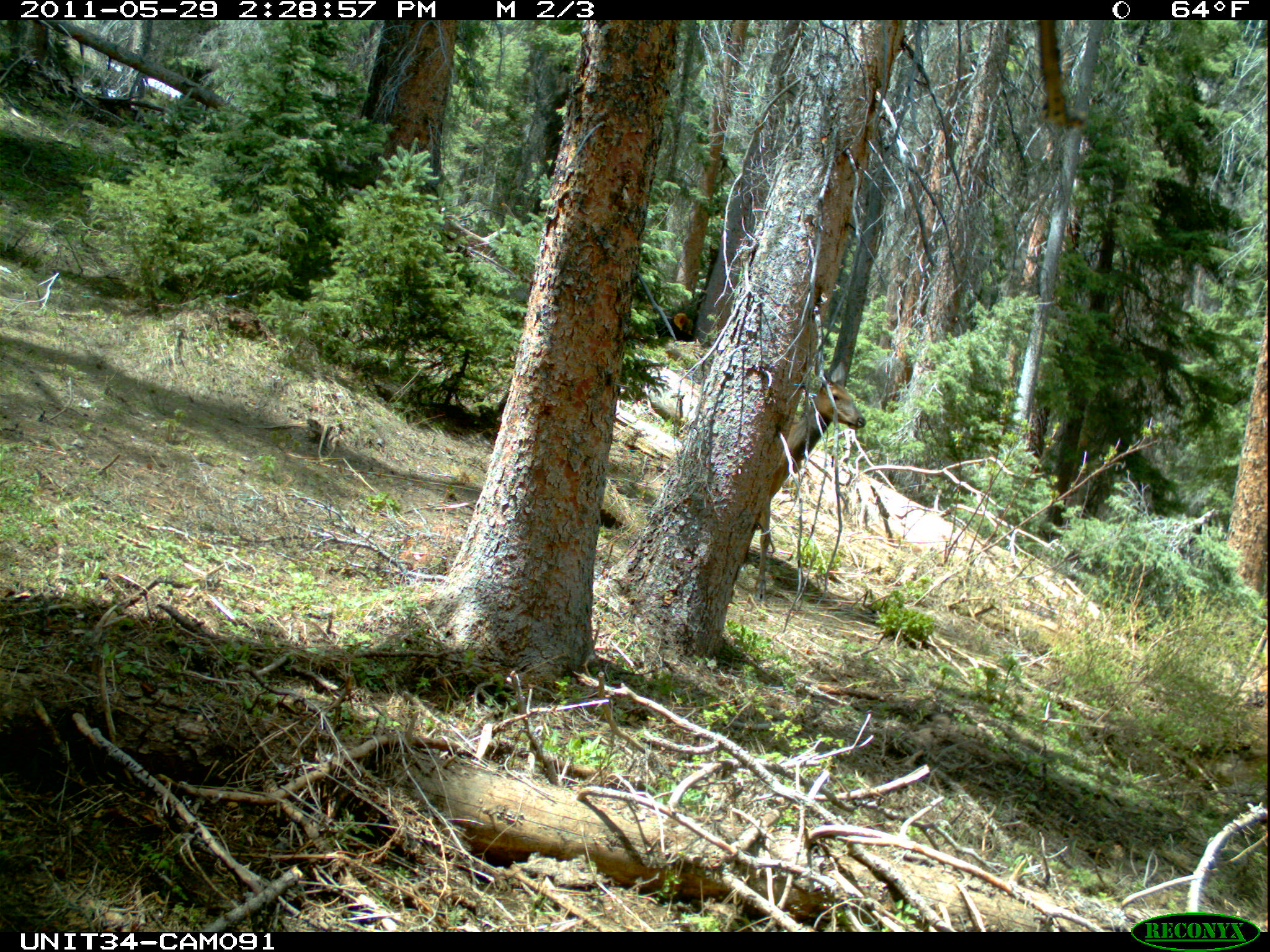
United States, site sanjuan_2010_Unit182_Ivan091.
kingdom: Animalia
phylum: Chordata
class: Mammalia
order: Artiodactyla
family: Cervidae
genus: Cervus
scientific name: Cervus elaphus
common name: red deer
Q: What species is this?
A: Cervus elaphus (red deer).